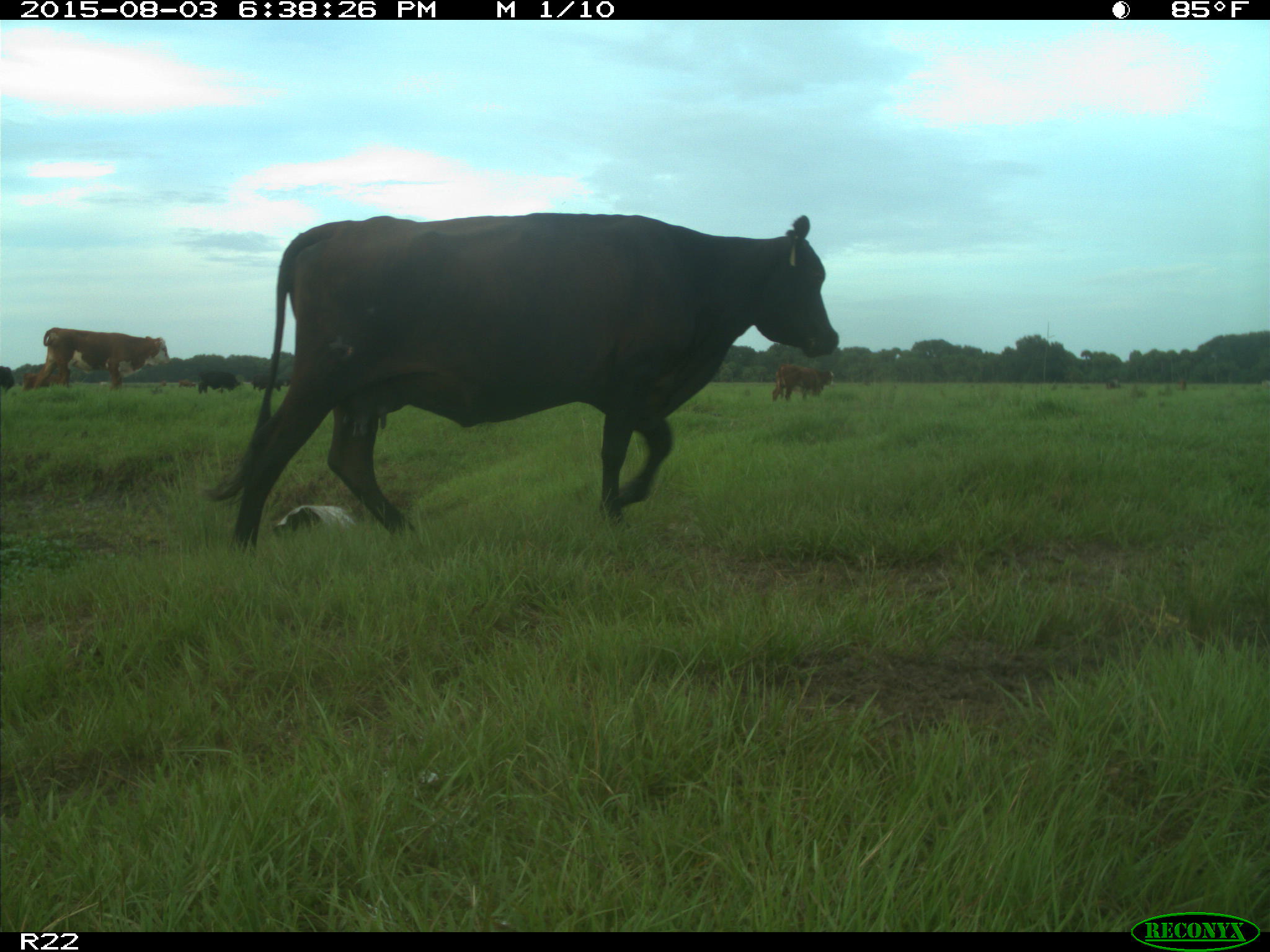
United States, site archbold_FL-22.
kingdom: Animalia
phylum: Chordata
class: Mammalia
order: Artiodactyla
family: Bovidae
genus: Bos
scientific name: Bos taurus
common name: domestic cow